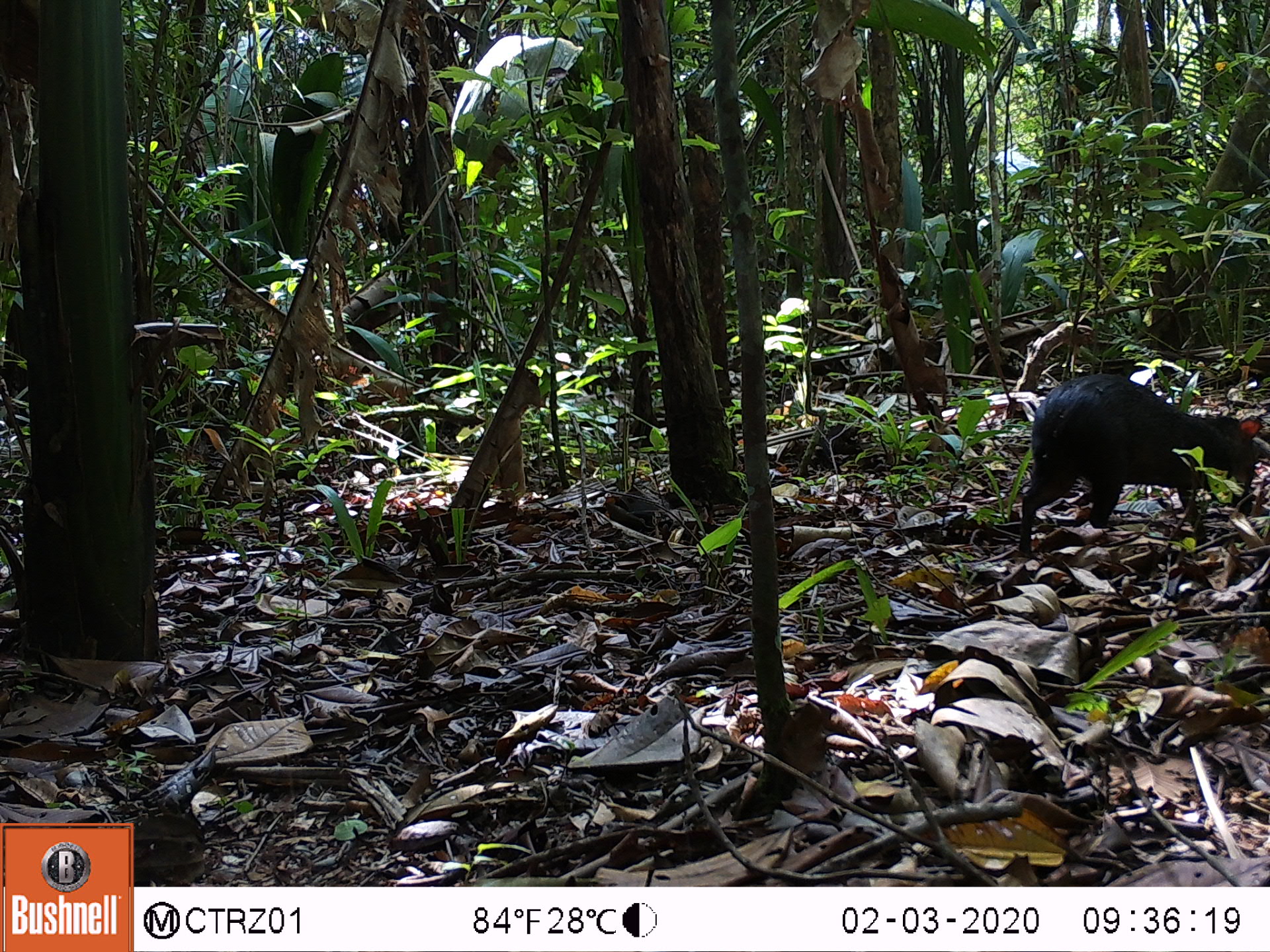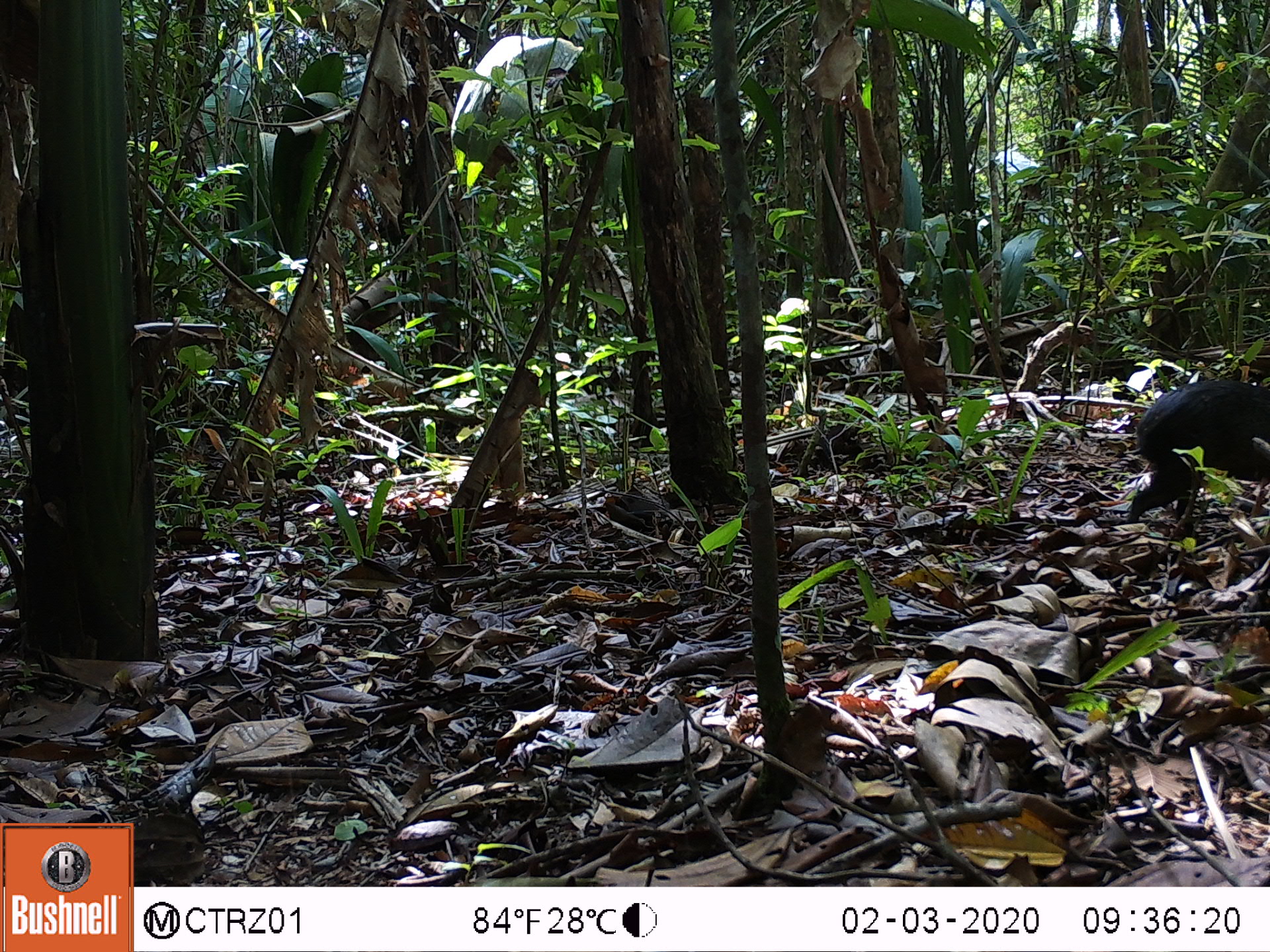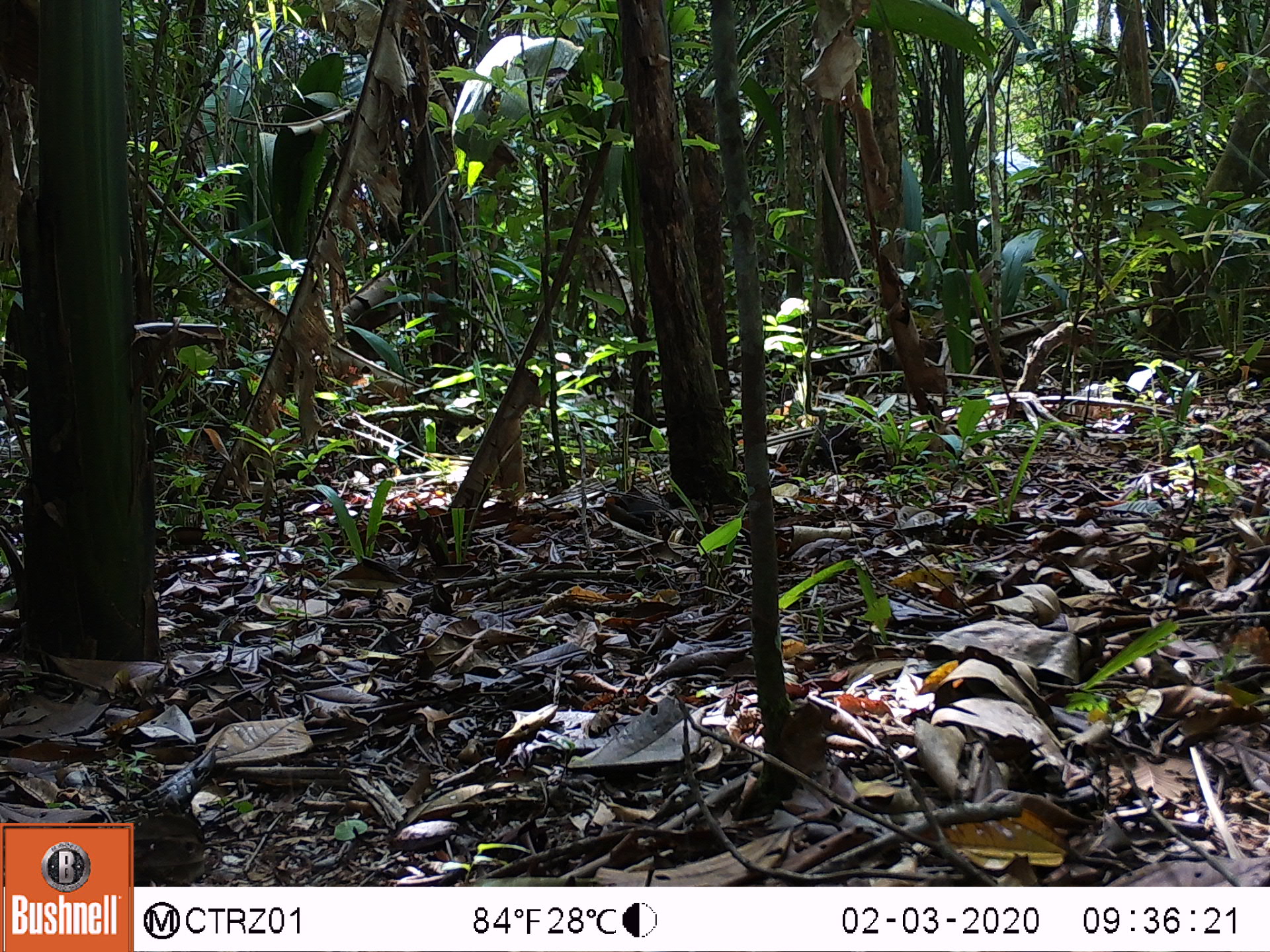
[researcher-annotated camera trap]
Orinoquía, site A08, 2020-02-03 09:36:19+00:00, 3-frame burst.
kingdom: Animalia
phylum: Chordata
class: Mammalia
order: Rodentia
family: Dasyproctidae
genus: Dasyprocta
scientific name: Dasyprocta fuliginosa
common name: black agouti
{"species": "black agouti (Dasyprocta fuliginosa)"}